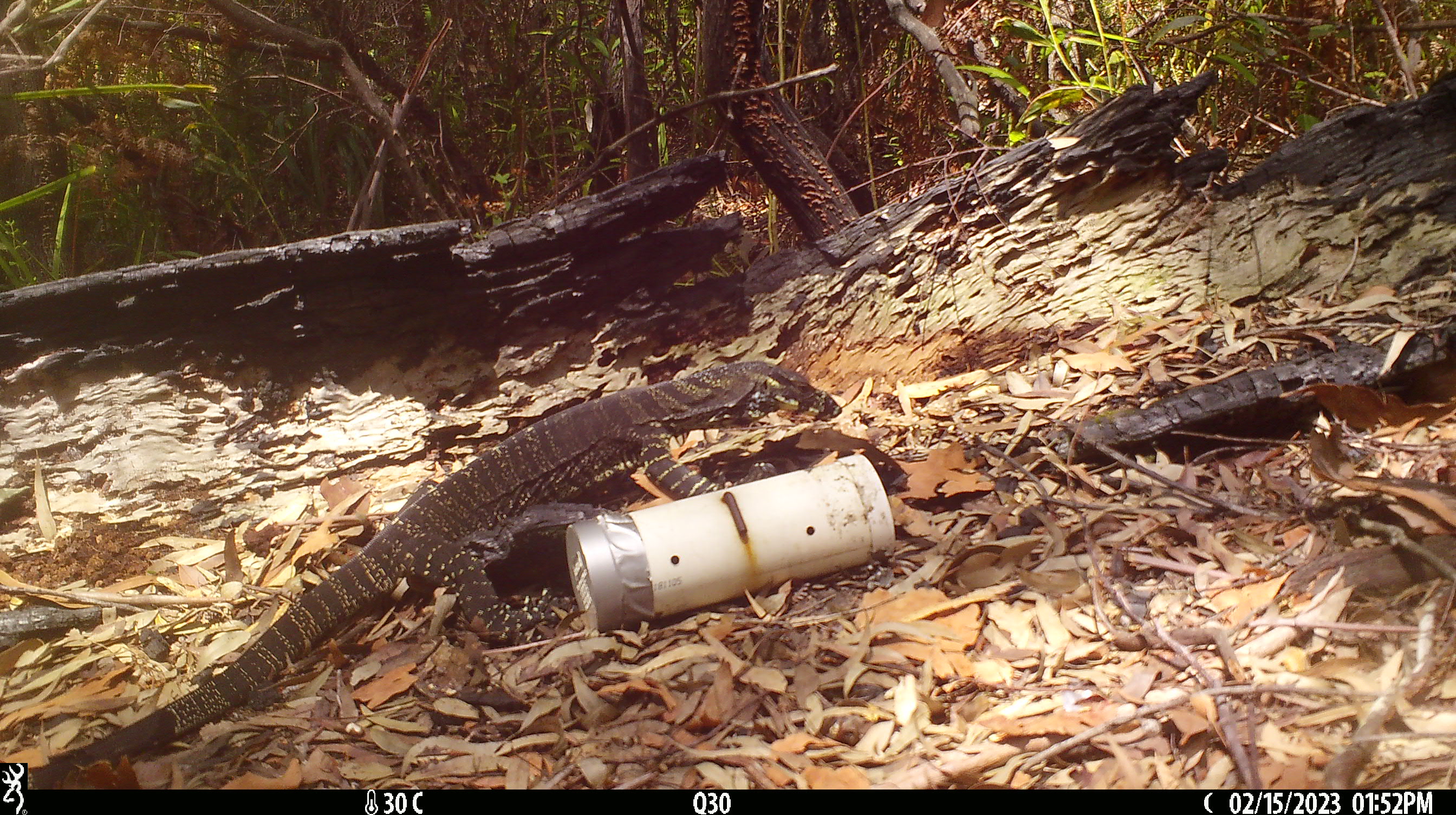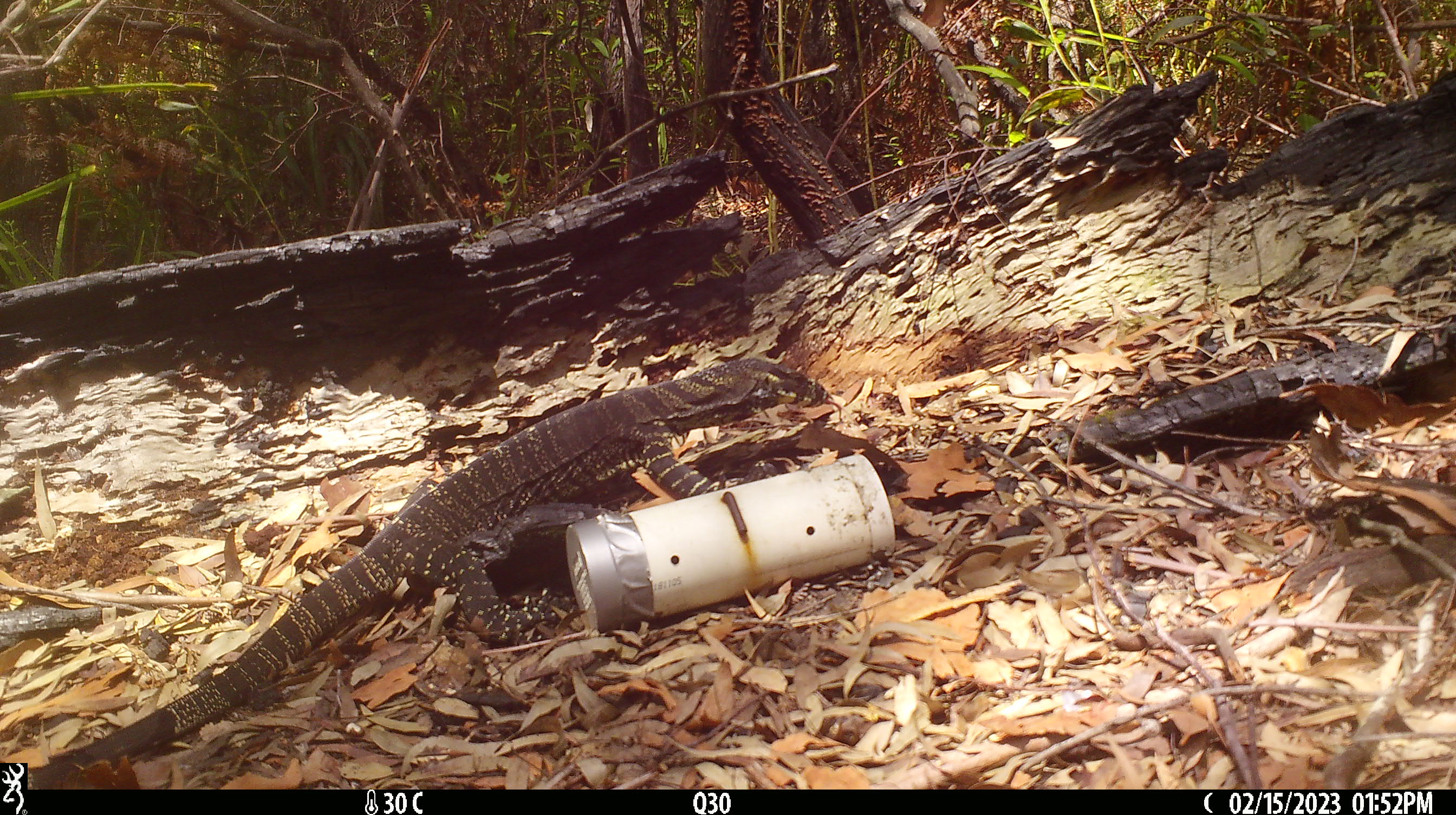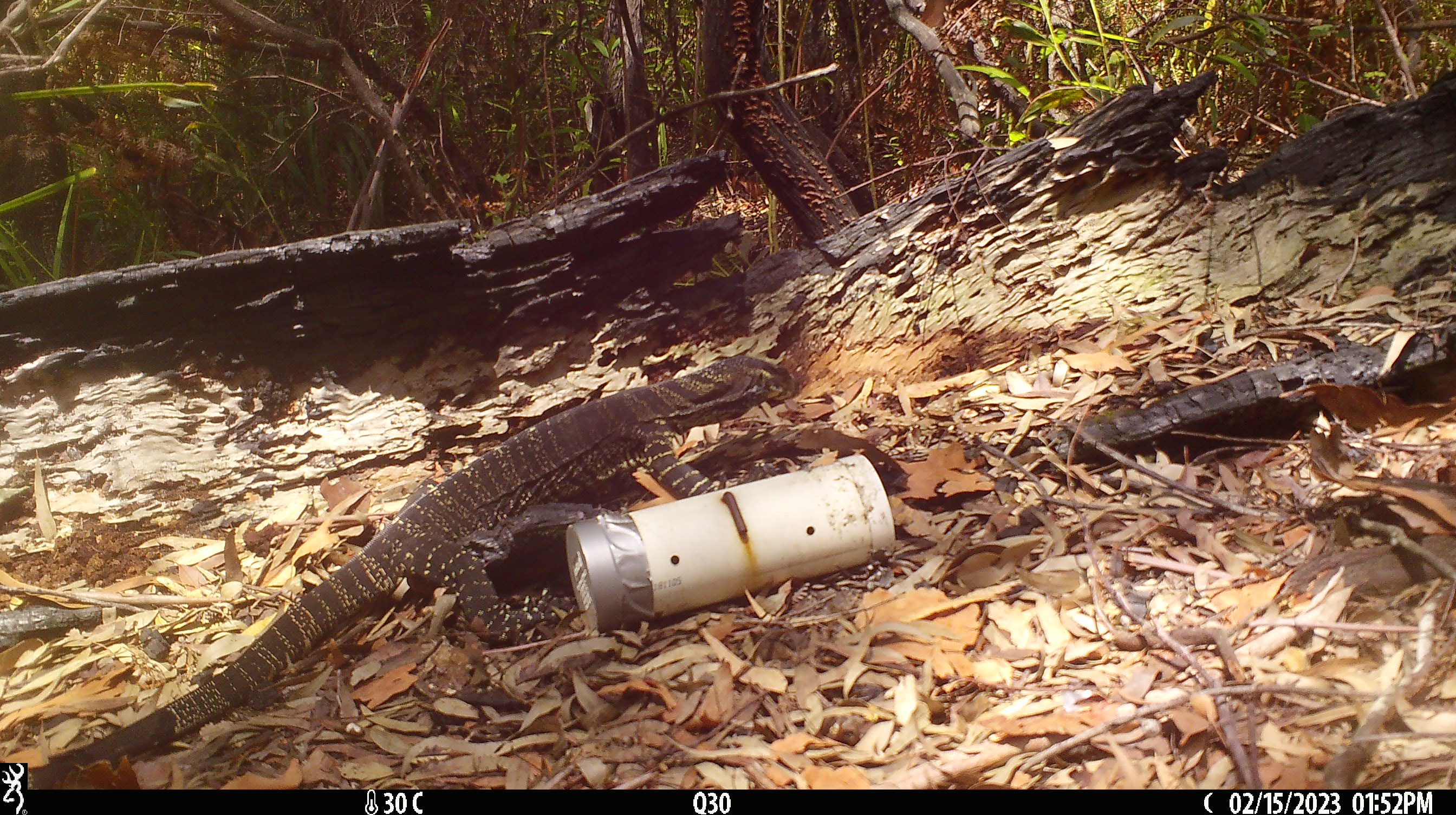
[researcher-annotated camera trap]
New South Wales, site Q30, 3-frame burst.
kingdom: Animalia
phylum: Chordata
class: Reptilia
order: Squamata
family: Varanidae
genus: Varanus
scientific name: Varanus varius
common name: lace monitor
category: goanna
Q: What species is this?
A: Goanna (lace monitor) (Varanus varius).